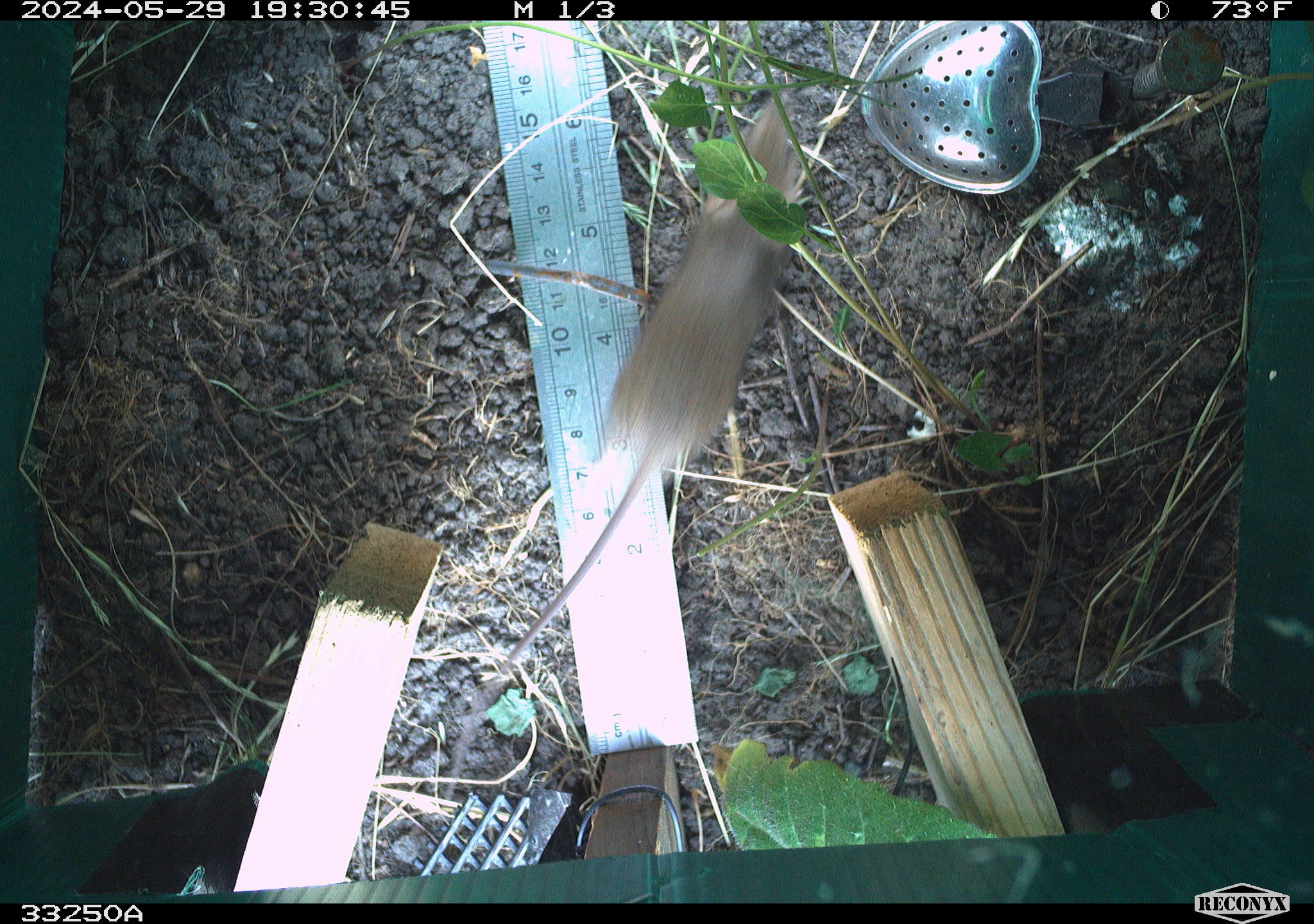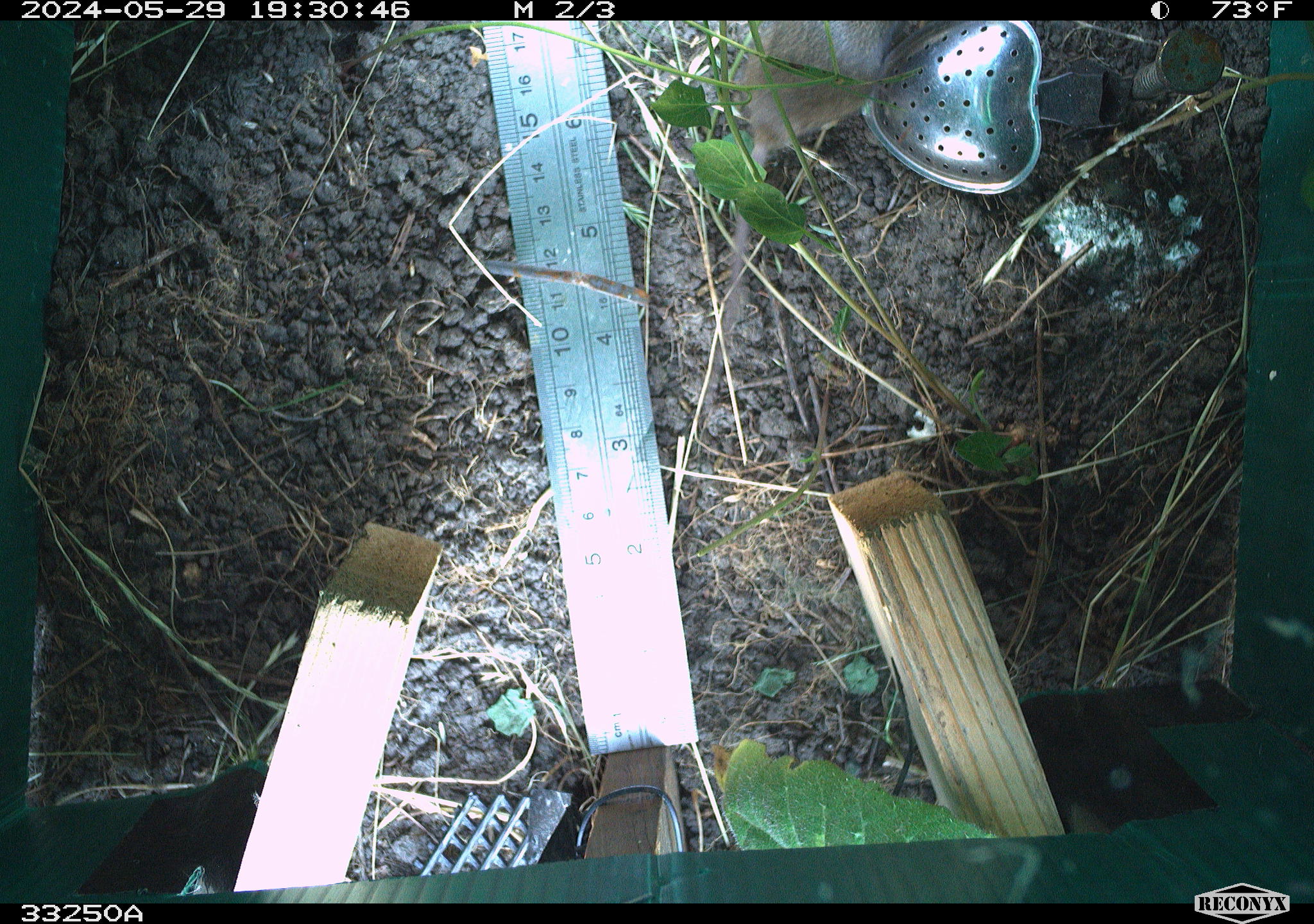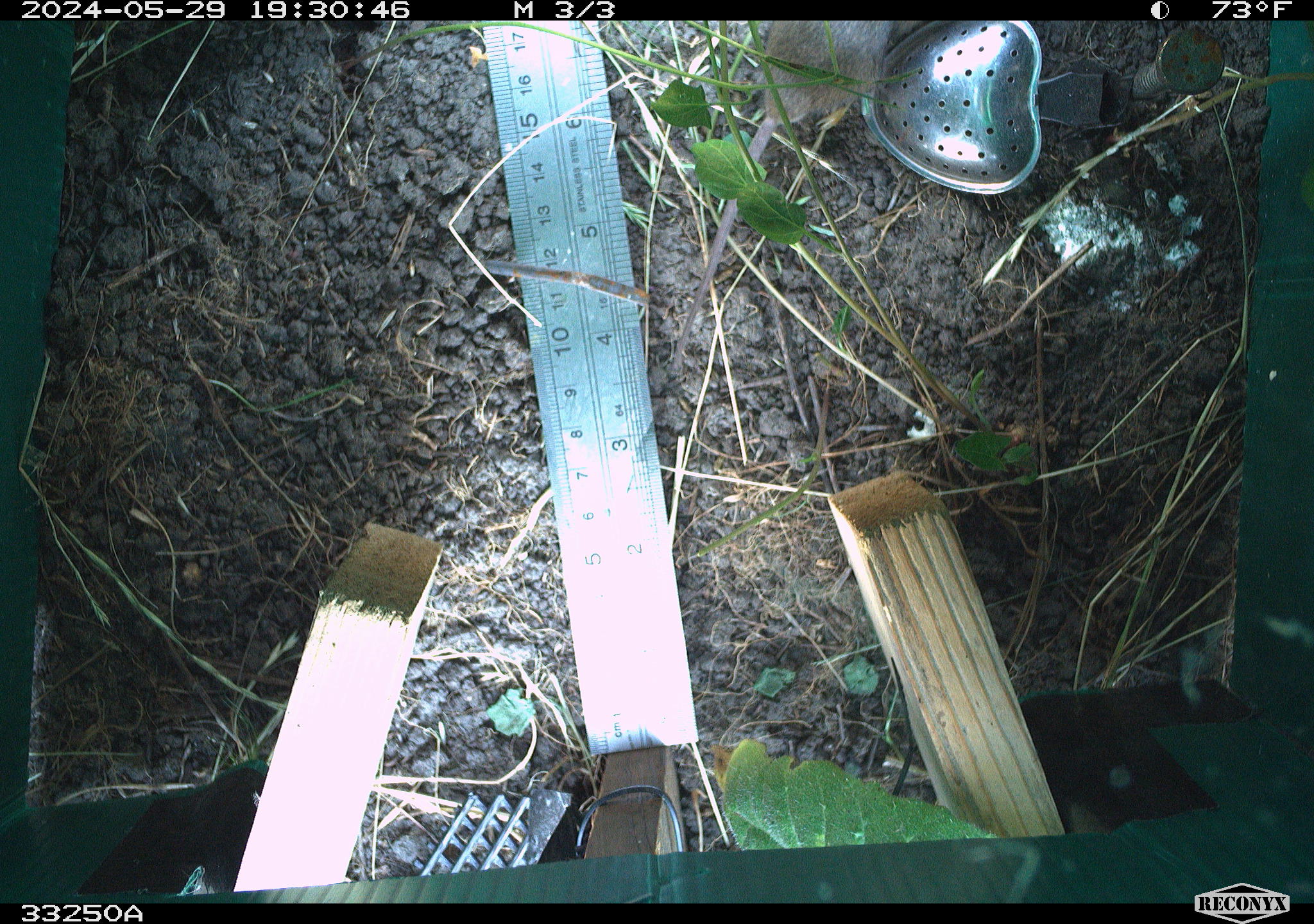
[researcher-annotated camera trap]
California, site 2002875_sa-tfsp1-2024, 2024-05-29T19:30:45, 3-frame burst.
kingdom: Animalia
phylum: Chordata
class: Mammalia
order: Rodentia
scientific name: Rodentia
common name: mouse species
Mouse species (Rodentia).